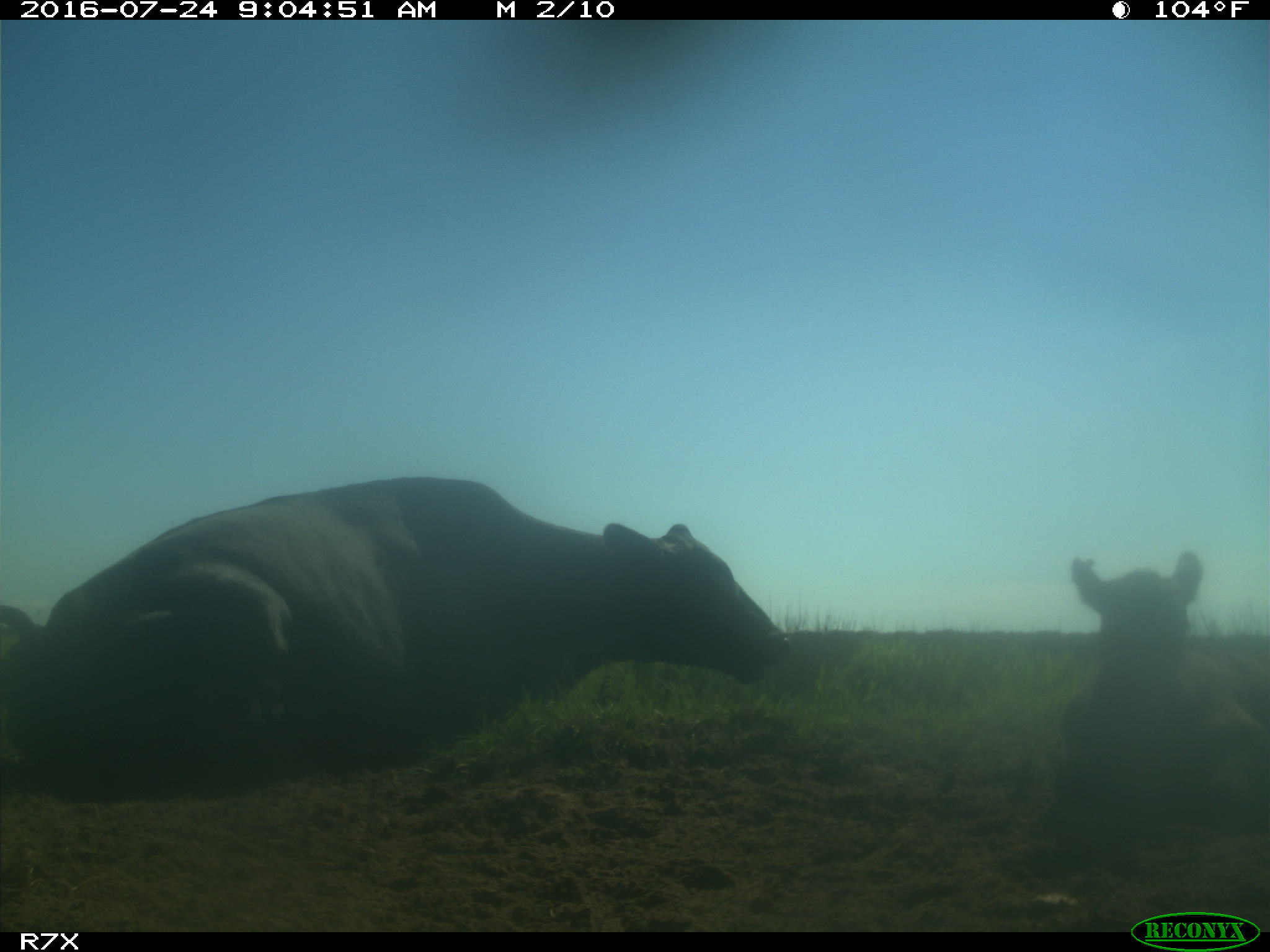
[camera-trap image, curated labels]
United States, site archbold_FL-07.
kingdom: Animalia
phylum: Chordata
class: Mammalia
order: Artiodactyla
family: Bovidae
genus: Bos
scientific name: Bos taurus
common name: domestic cow